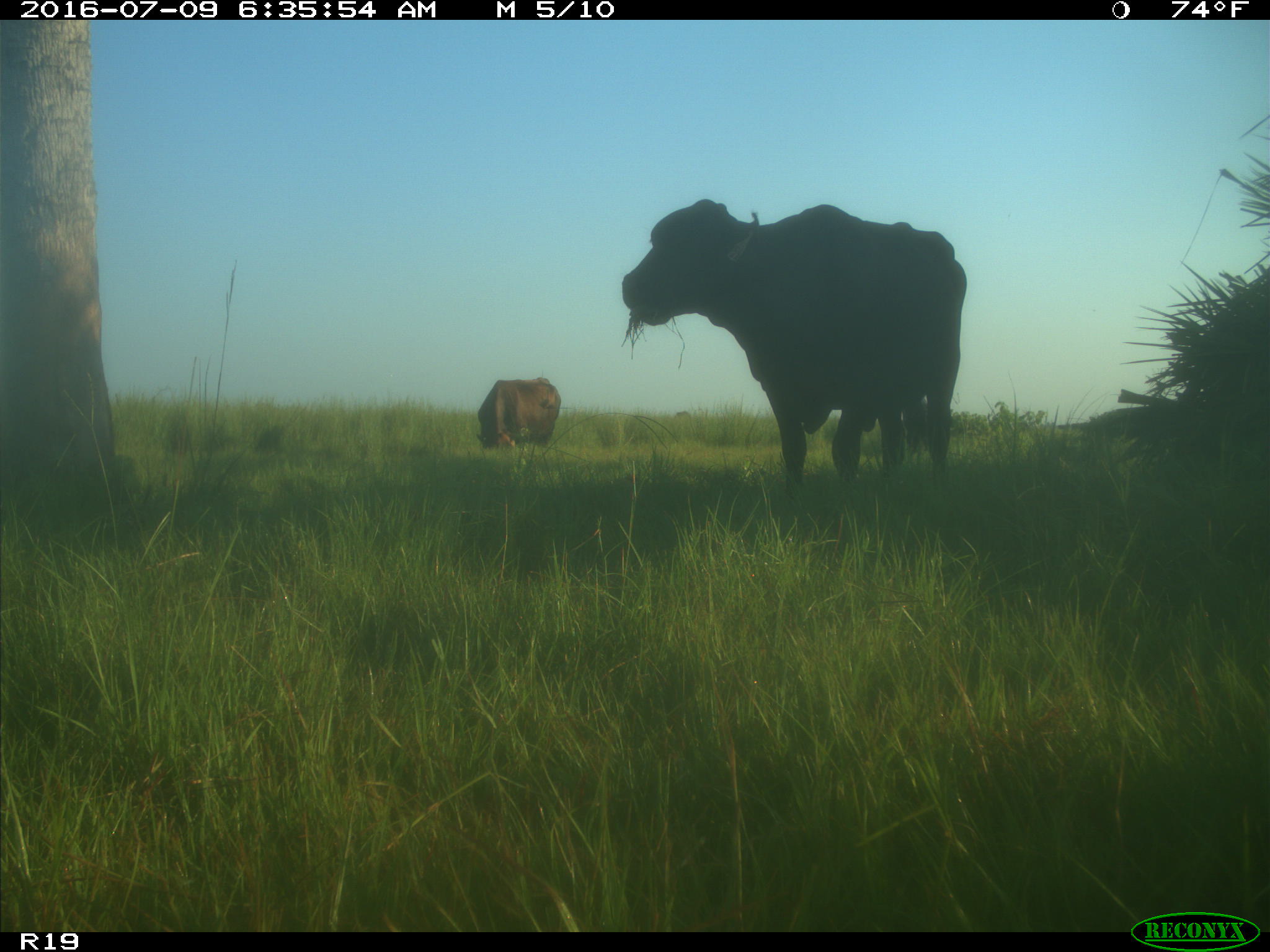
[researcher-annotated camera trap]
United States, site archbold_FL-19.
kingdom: Animalia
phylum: Chordata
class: Mammalia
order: Artiodactyla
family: Bovidae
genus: Bos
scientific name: Bos taurus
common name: domestic cow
Bos taurus (domestic cow).